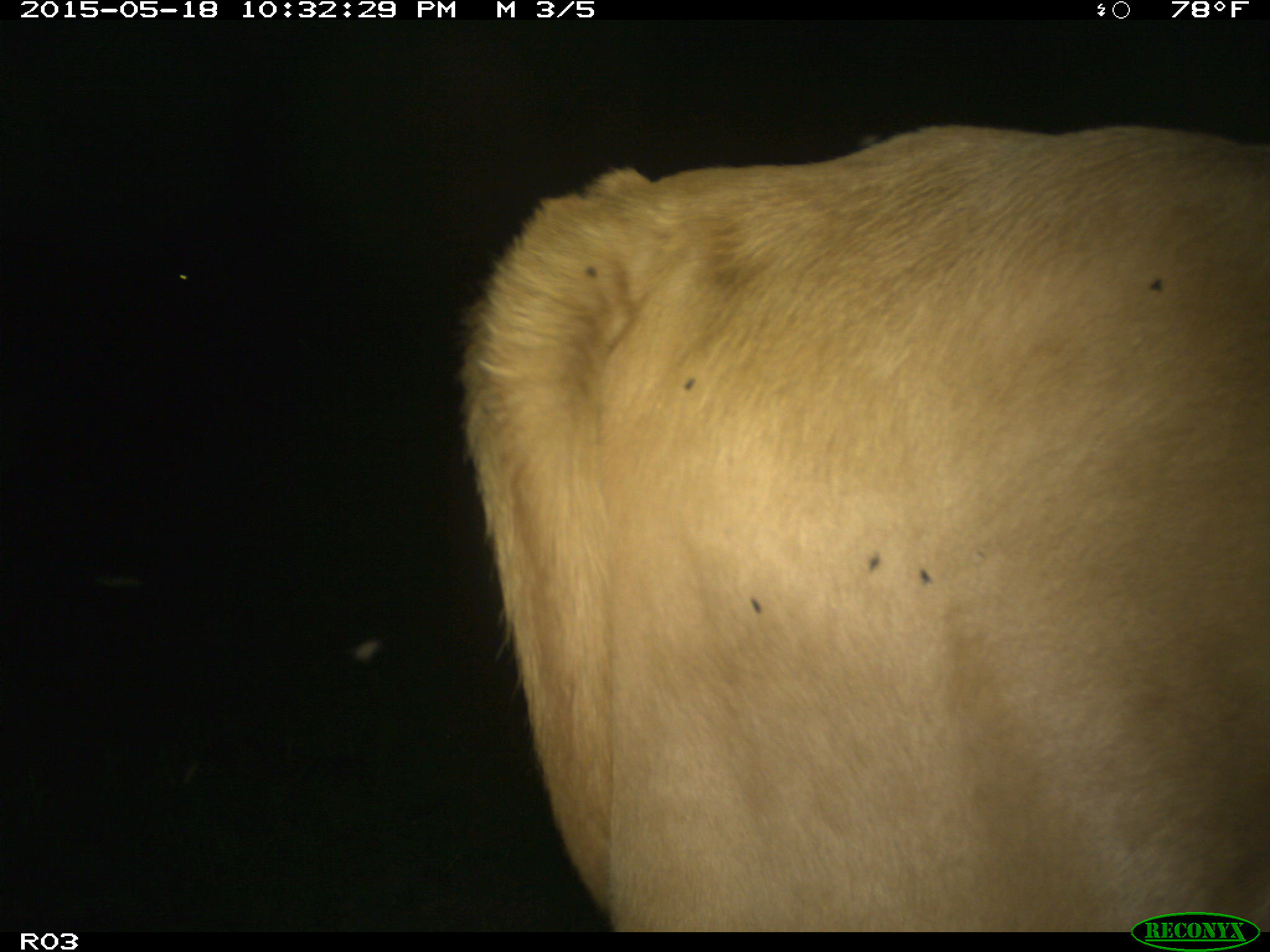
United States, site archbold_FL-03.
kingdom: Animalia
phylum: Chordata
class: Mammalia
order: Artiodactyla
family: Bovidae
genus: Bos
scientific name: Bos taurus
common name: domestic cow